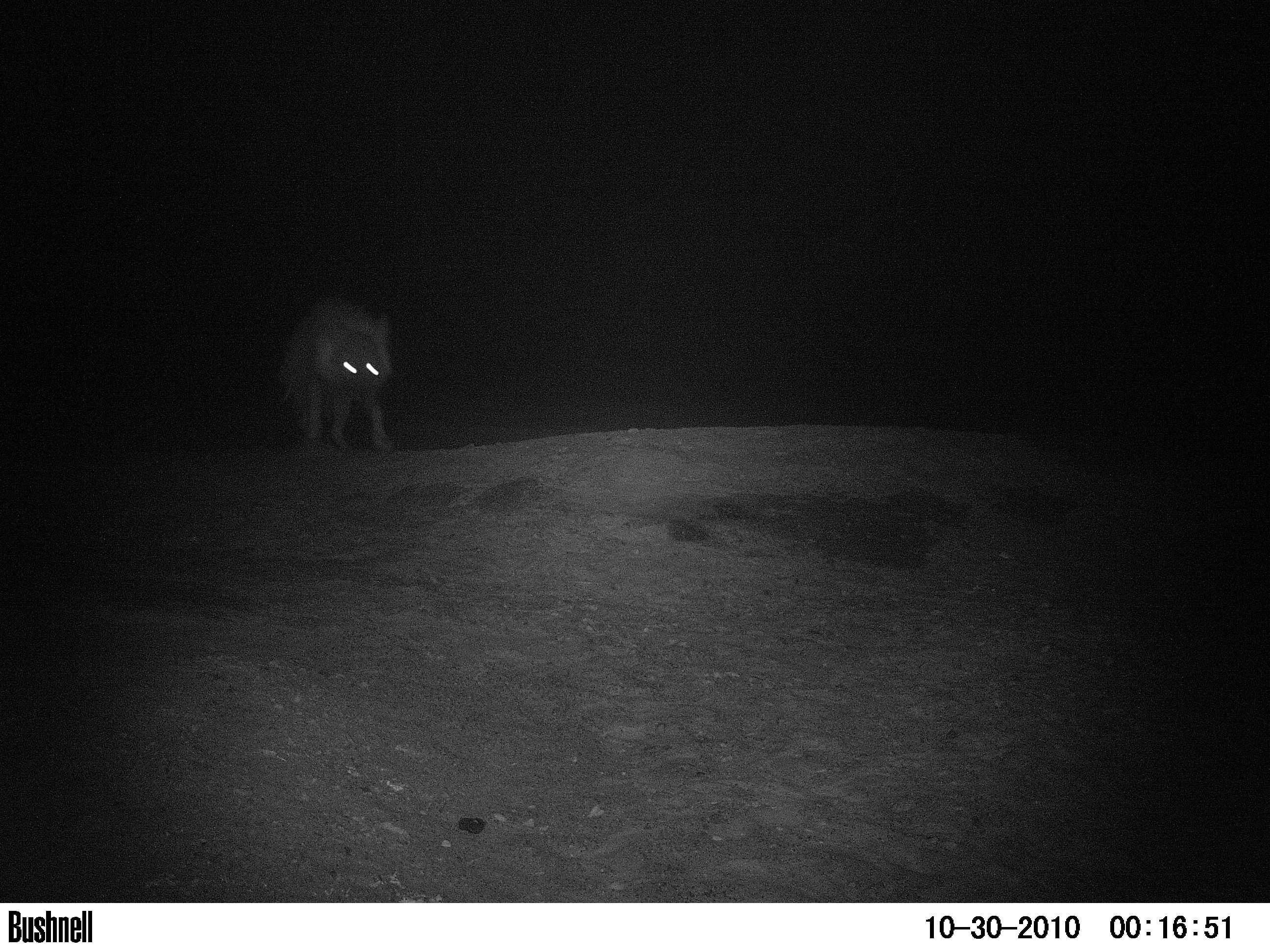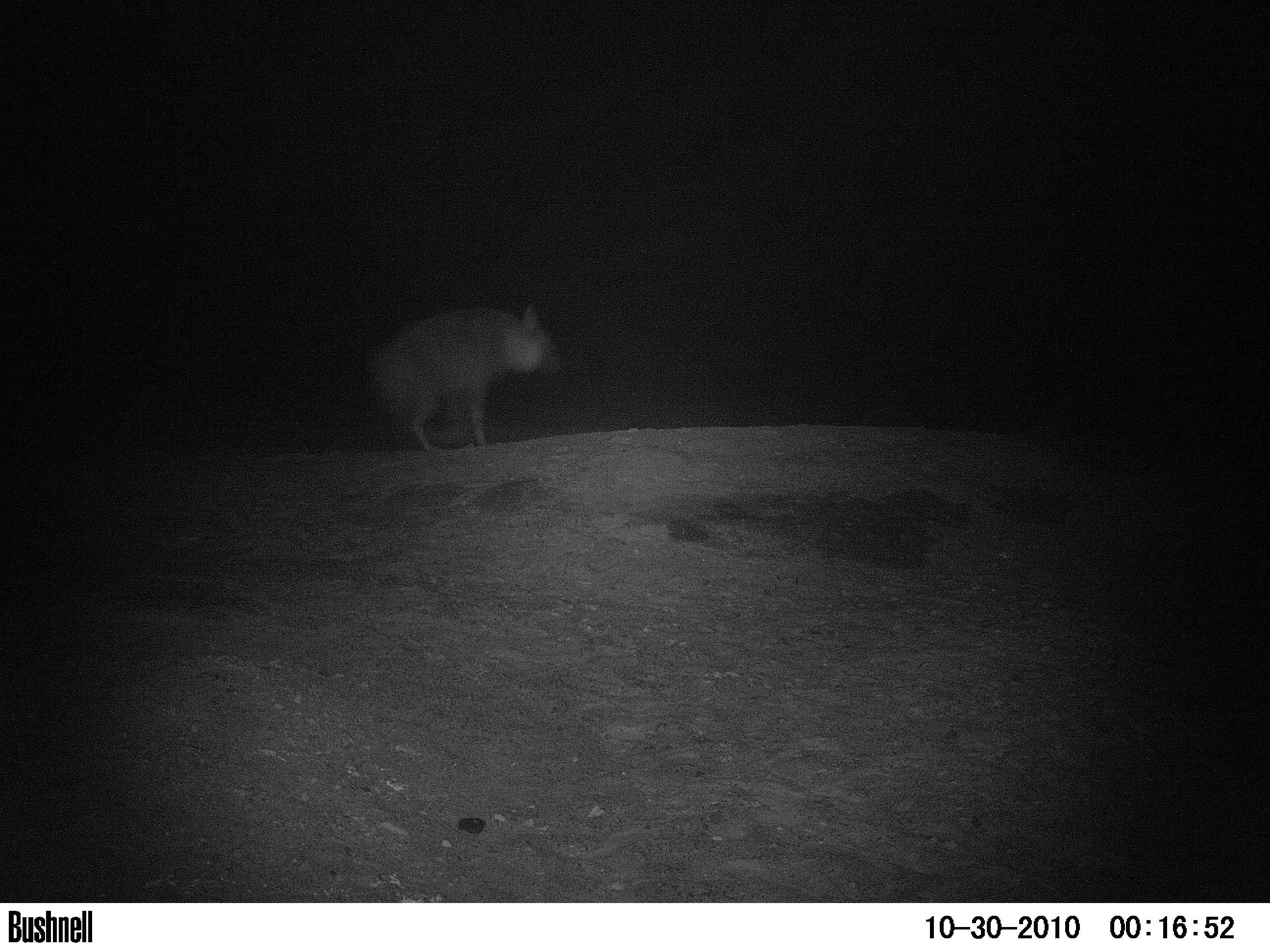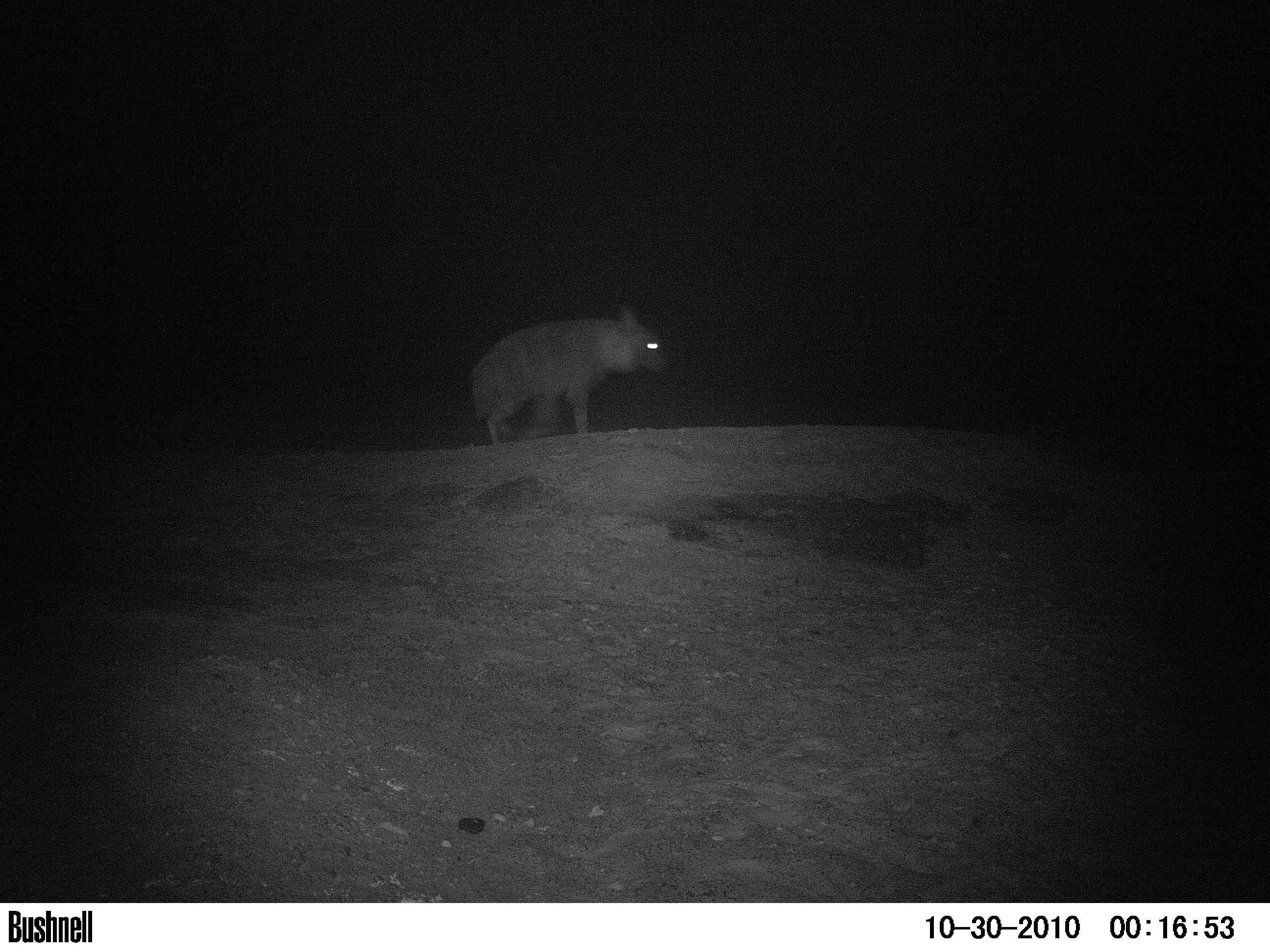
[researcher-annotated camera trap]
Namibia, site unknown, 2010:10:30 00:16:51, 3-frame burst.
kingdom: Animalia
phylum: Chordata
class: Mammalia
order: Carnivora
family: Hyaenidae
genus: Parahyaena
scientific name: Parahyaena brunnea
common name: brown hyena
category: hyaena brunnea